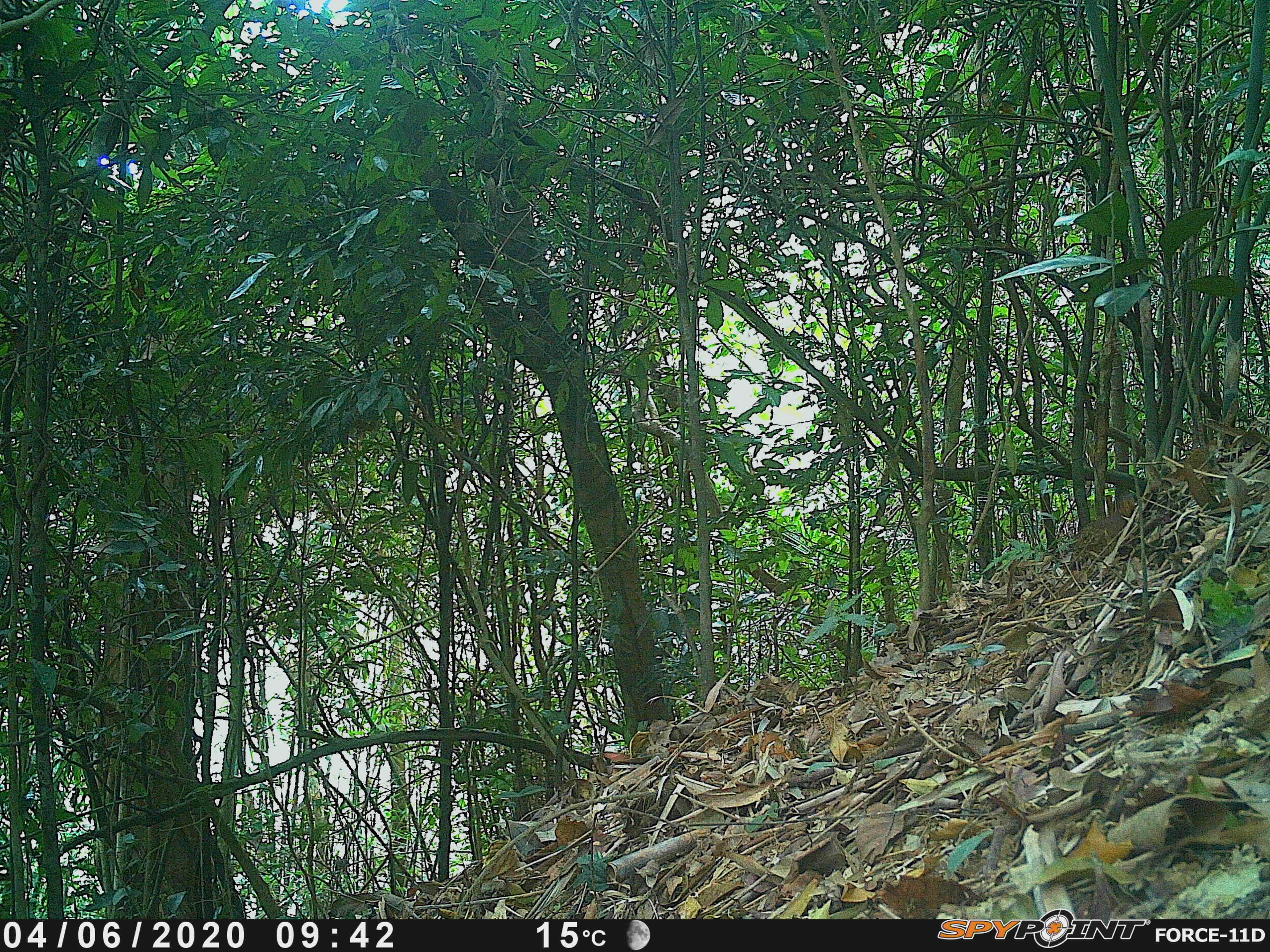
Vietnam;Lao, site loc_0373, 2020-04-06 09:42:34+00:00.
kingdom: Animalia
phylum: Chordata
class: Aves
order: Galliformes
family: Phasianidae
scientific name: Phasianidae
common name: partridge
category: unidentified partridge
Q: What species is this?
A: Unidentified partridge (partridge) (Phasianidae).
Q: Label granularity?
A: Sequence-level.